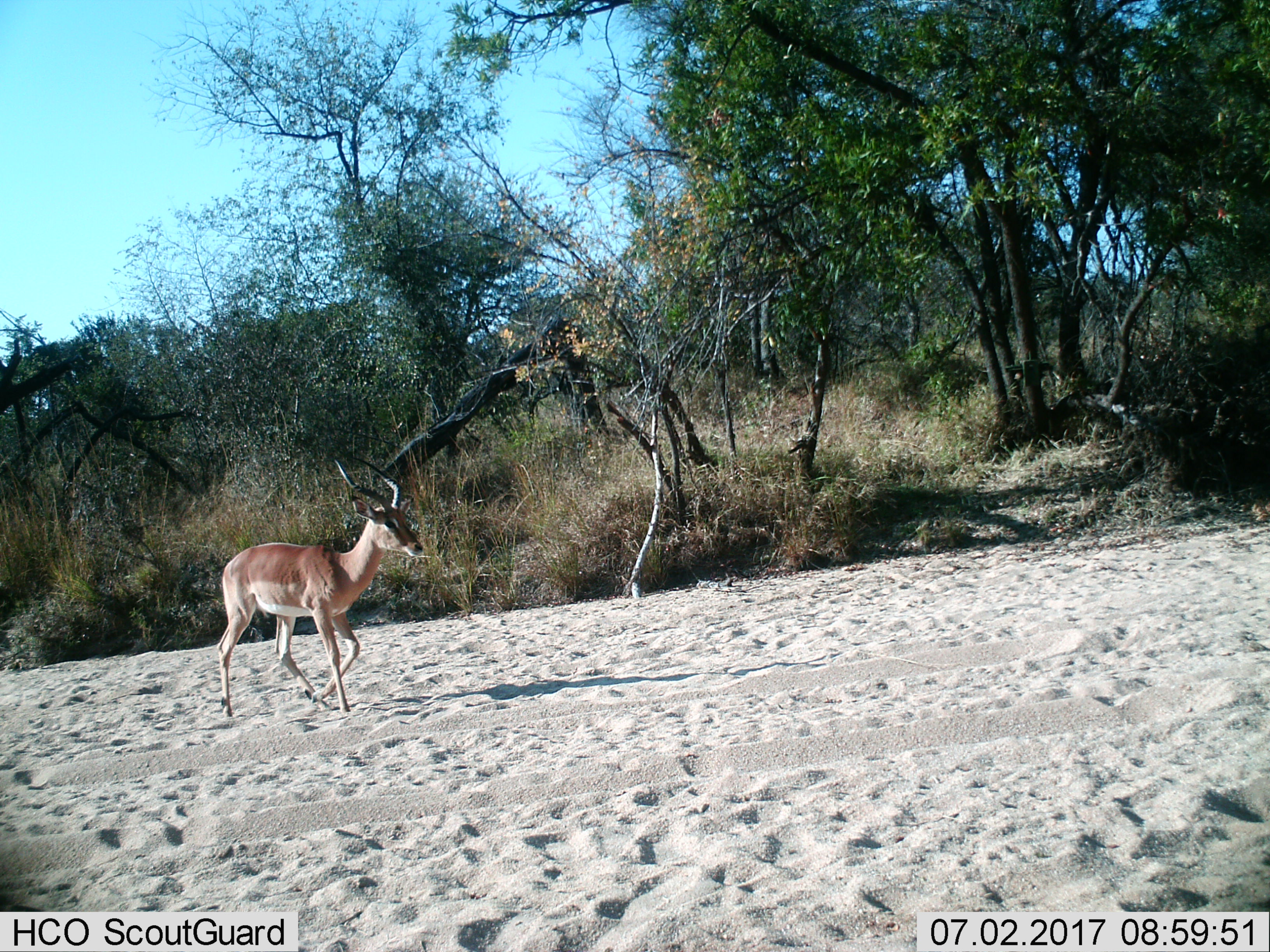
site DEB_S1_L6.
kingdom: Animalia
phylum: Chordata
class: Mammalia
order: Artiodactyla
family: Bovidae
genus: Aepyceros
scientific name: Aepyceros melampus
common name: impala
Impala (Aepyceros melampus), count 1. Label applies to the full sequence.